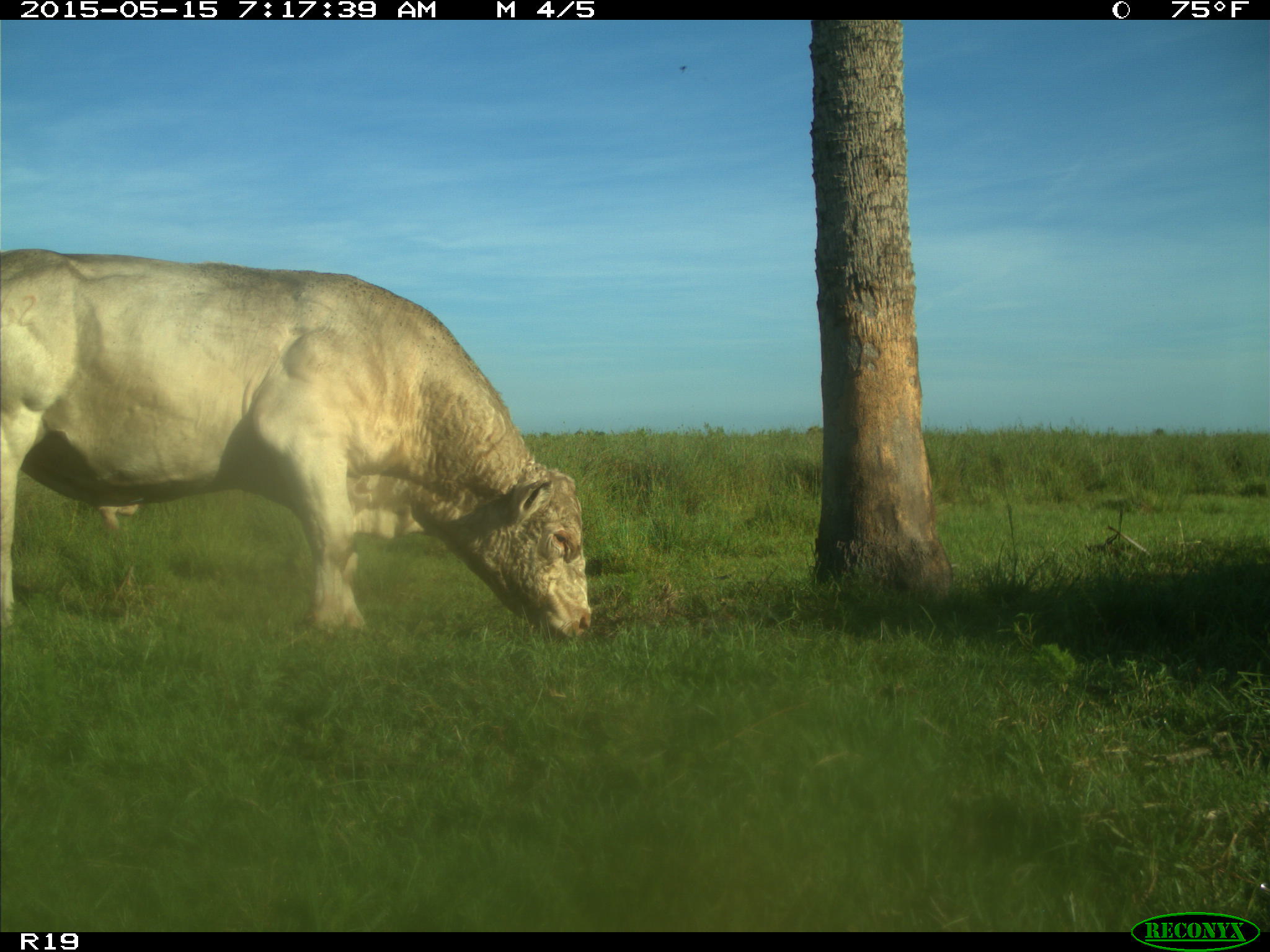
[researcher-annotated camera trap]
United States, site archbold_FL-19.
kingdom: Animalia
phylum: Chordata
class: Mammalia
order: Artiodactyla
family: Bovidae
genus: Bos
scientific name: Bos taurus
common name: domestic cow